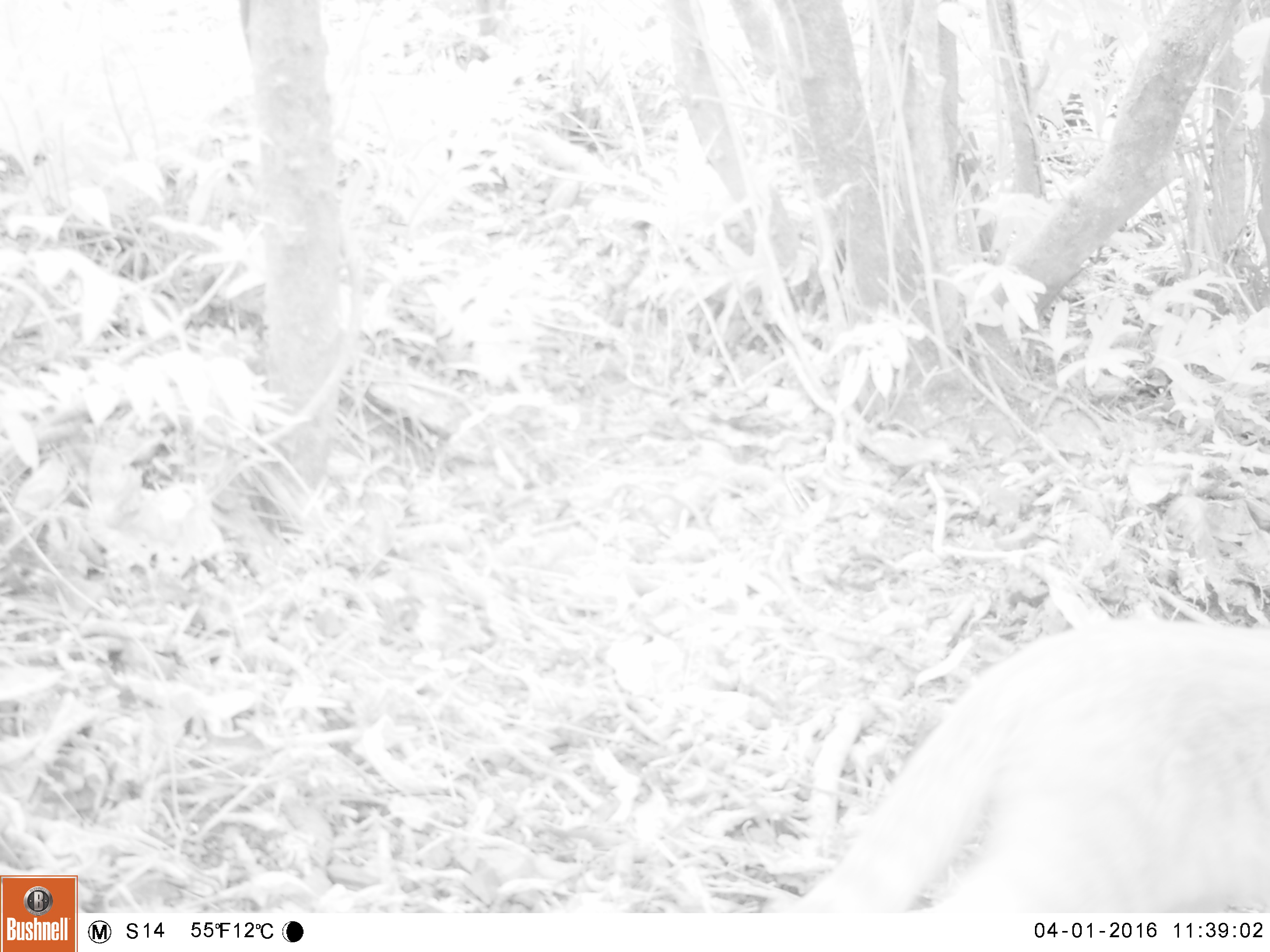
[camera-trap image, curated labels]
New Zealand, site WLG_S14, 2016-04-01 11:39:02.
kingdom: Animalia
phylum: Chordata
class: Mammalia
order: Carnivora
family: Felidae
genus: Felis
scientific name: Felis catus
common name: domestic cat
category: cat